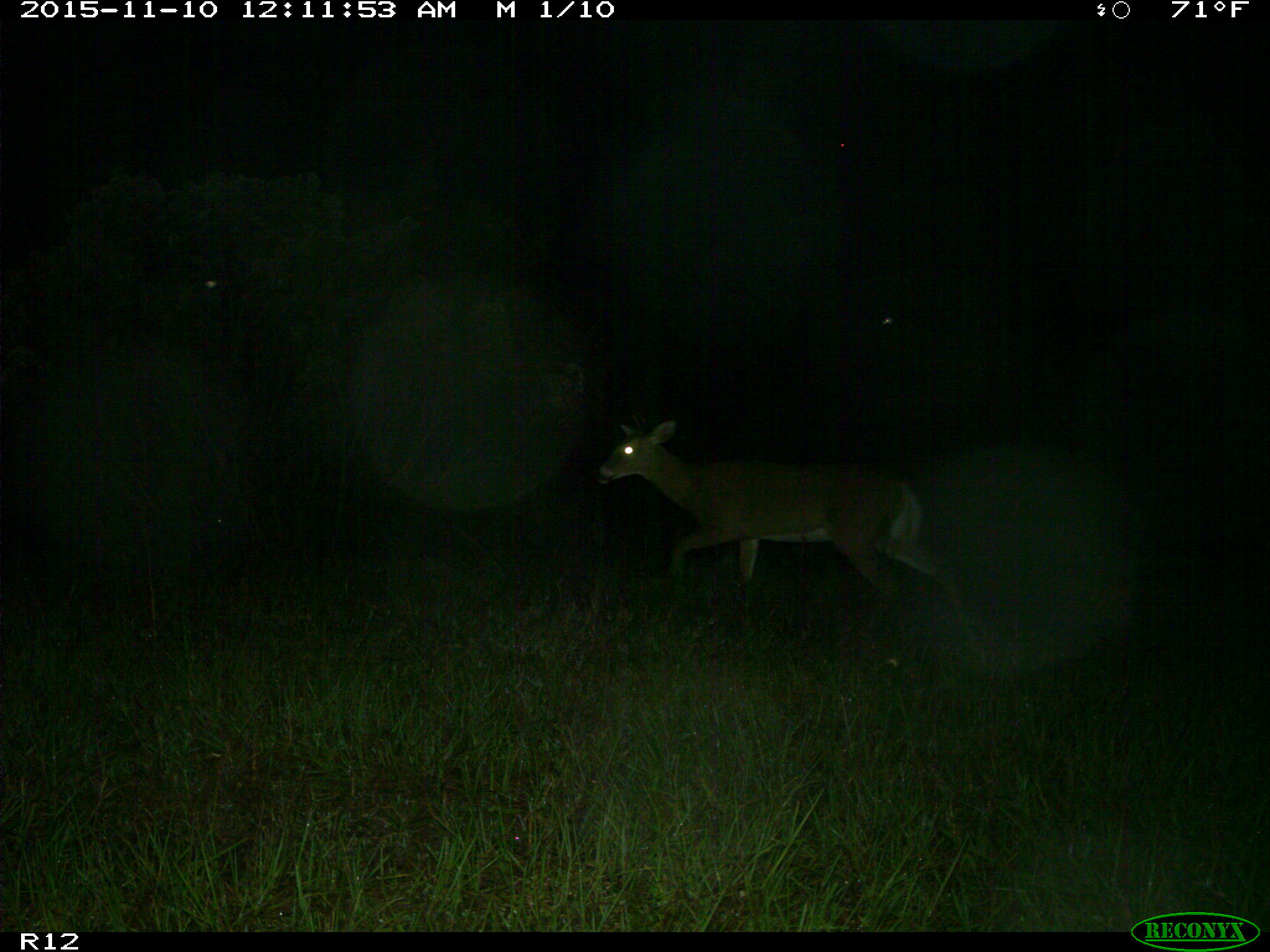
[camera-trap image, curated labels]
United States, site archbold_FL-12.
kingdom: Animalia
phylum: Chordata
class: Mammalia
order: Artiodactyla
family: Cervidae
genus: Odocoileus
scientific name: Odocoileus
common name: deer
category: unidentified deer